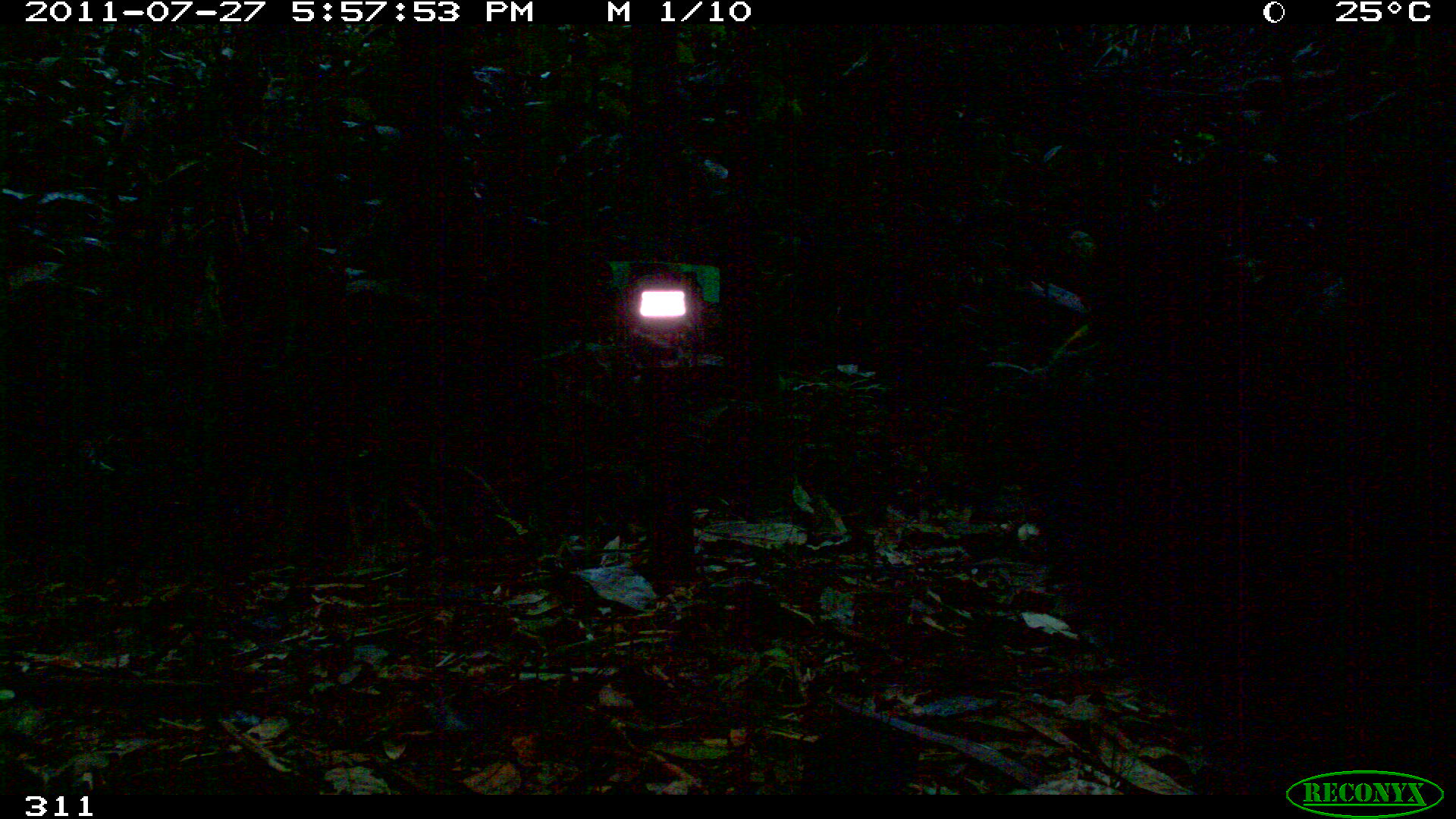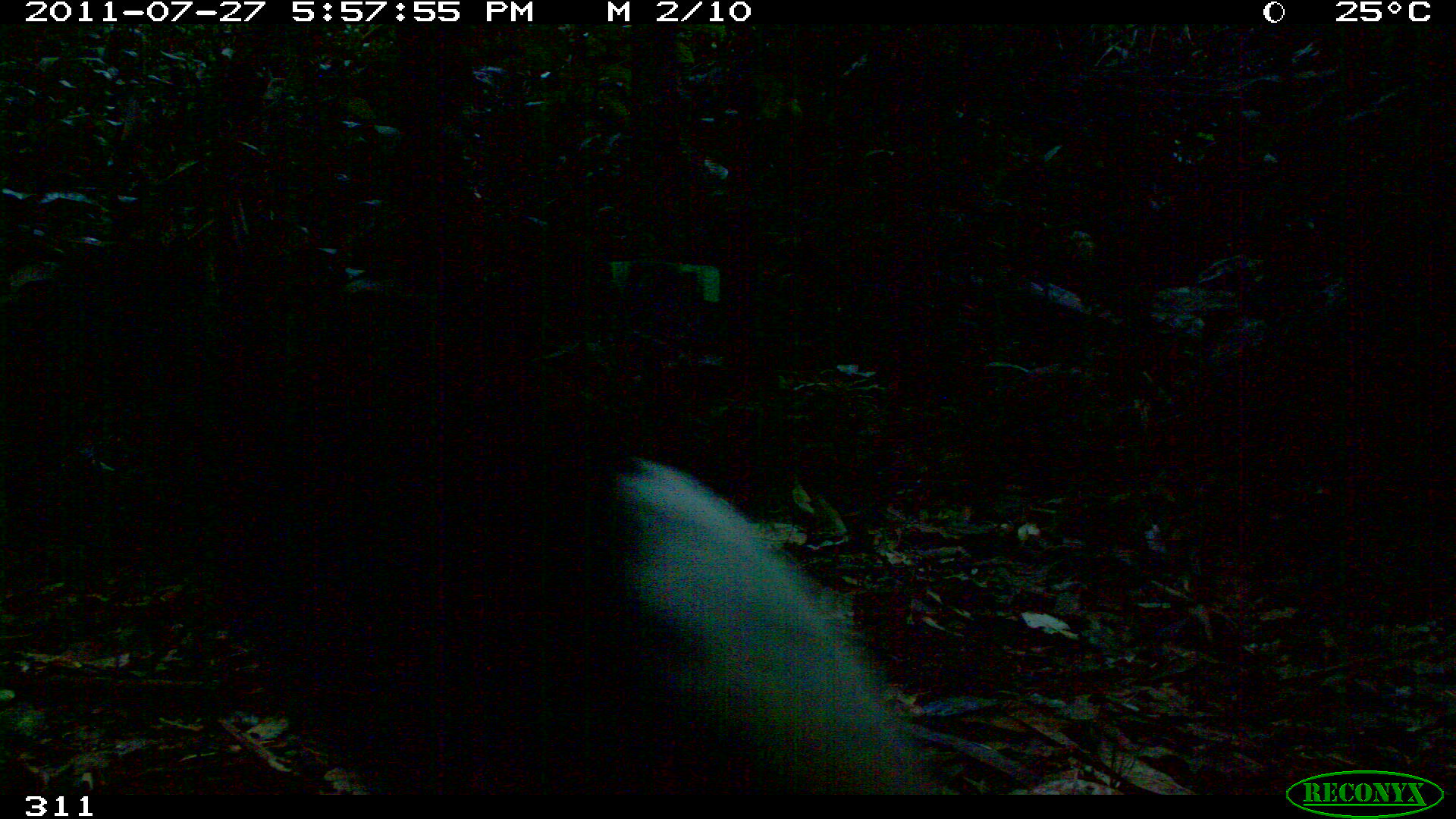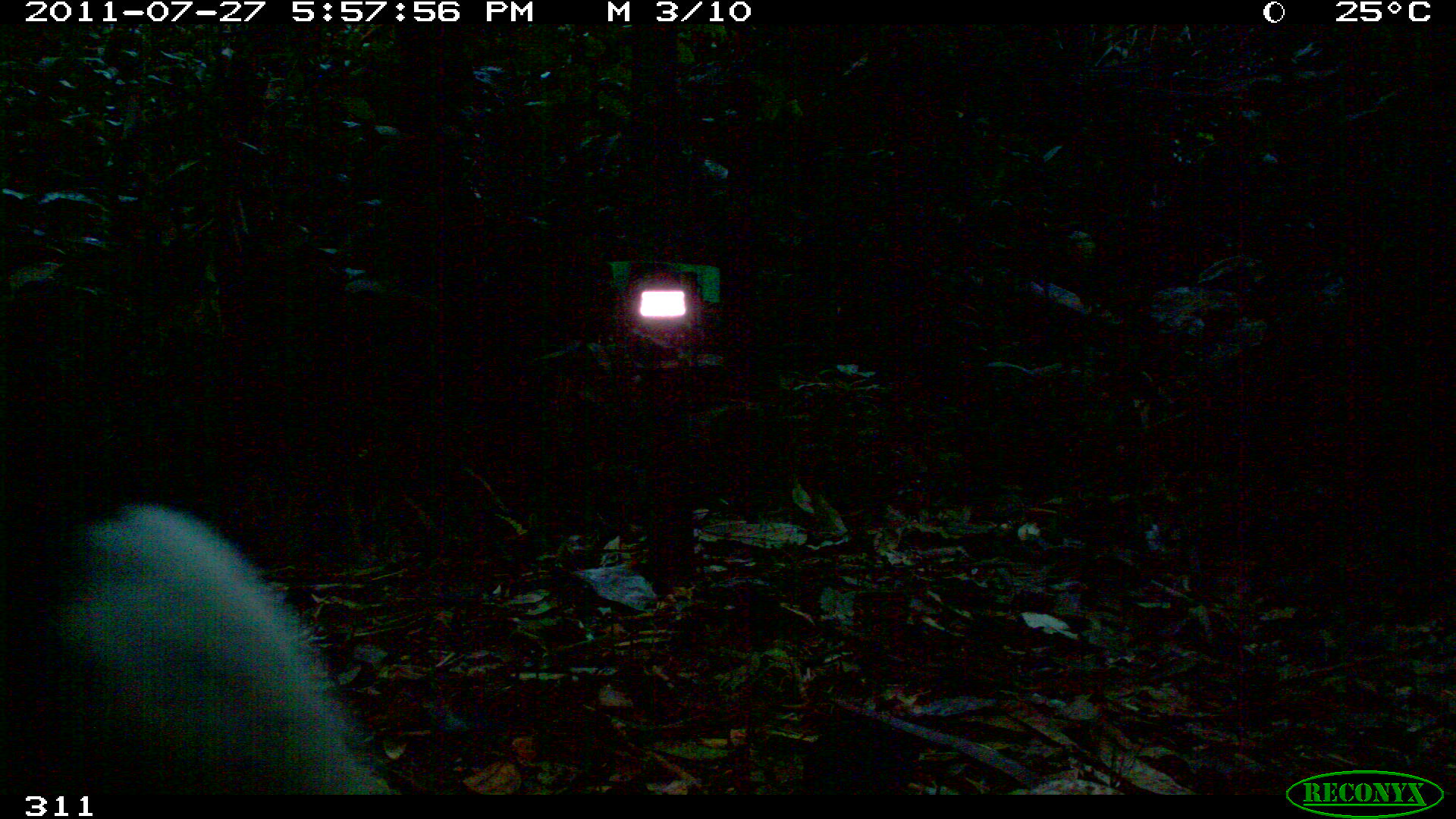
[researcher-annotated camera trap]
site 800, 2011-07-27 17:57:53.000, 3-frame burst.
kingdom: Animalia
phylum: Chordata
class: Aves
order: Gruiformes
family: Psophiidae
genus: Psophia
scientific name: Psophia leucoptera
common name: pale-winged trumpeter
Psophia leucoptera (pale-winged trumpeter).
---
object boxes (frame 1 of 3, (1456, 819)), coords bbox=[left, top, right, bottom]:
psophia leucoptera: bbox=[1025, 348, 1456, 787]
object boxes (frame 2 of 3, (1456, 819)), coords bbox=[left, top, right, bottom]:
psophia leucoptera: bbox=[220, 301, 919, 795]